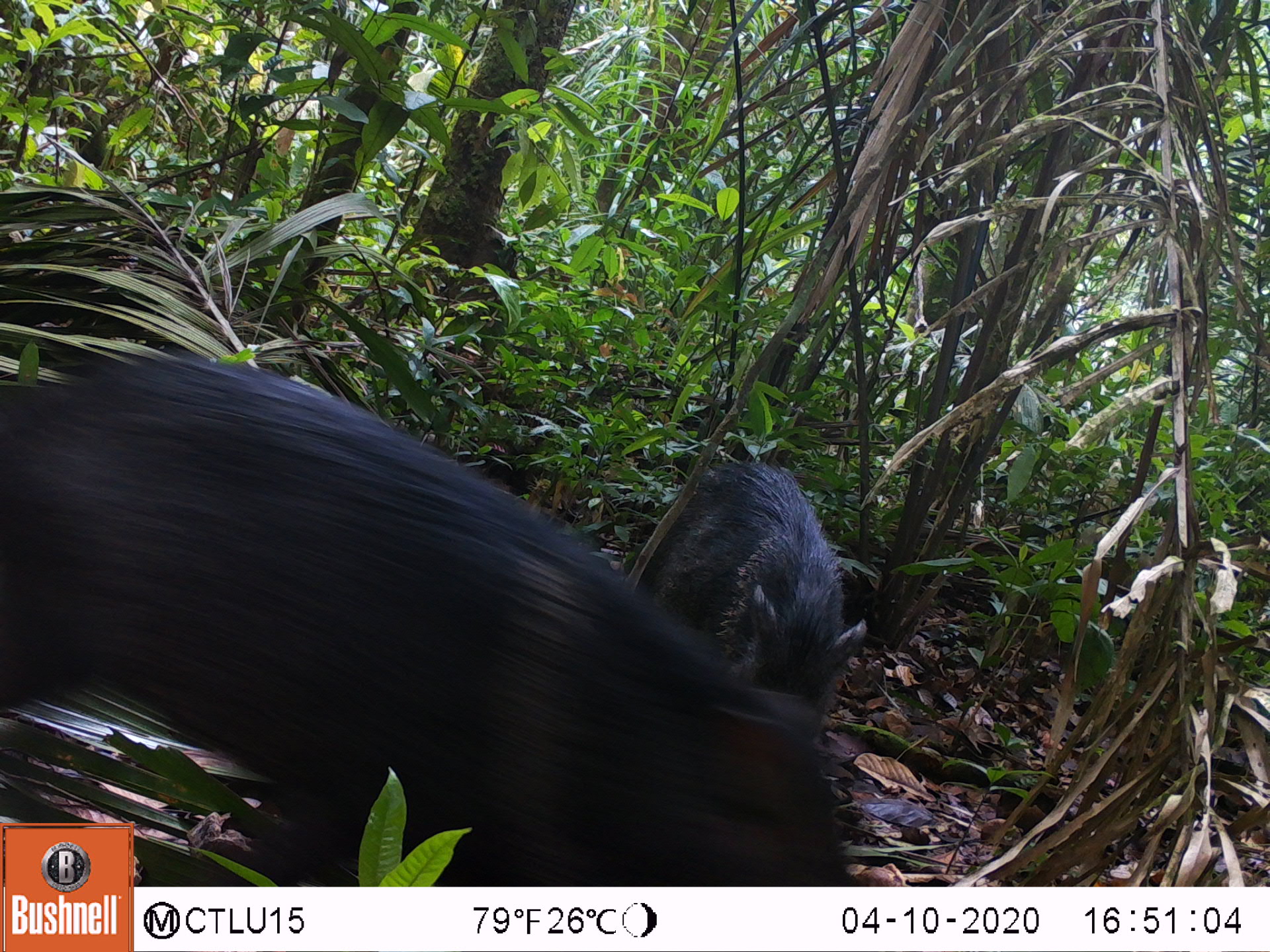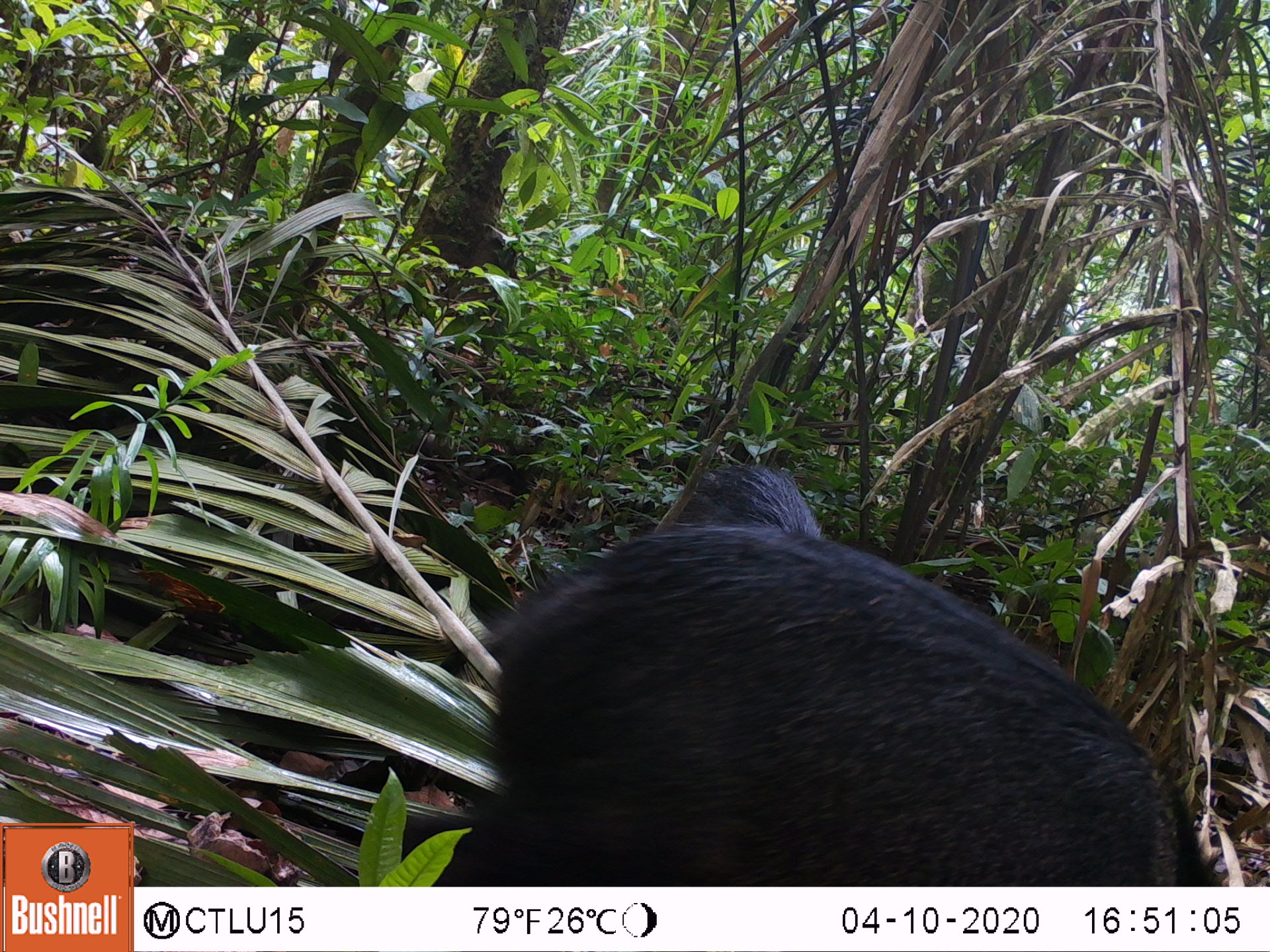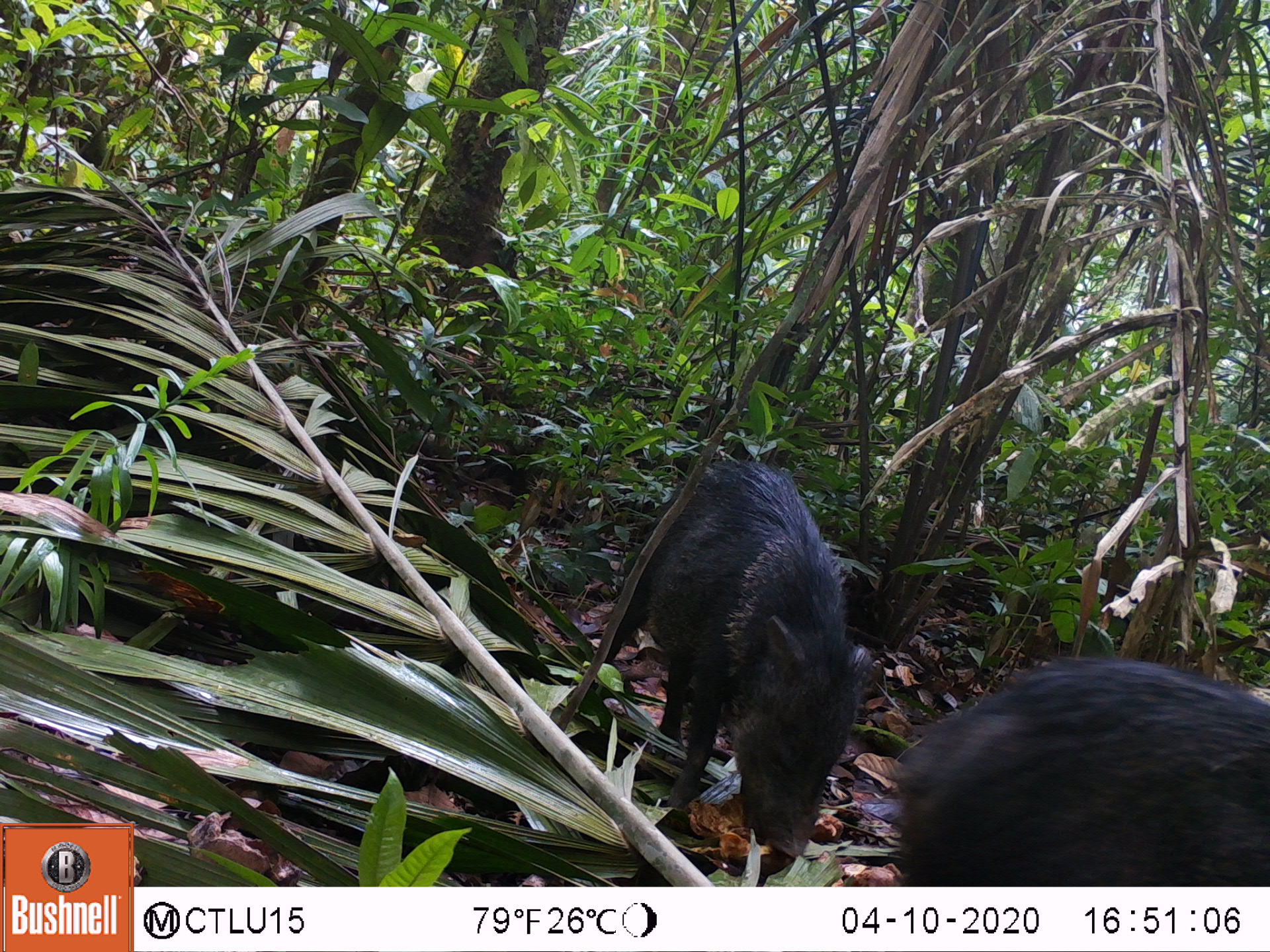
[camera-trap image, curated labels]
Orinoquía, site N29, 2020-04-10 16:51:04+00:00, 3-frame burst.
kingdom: Animalia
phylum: Chordata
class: Mammalia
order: Artiodactyla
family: Tayassuidae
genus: Pecari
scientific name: Pecari tajacu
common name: collared peccary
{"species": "collared peccary (Pecari tajacu)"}